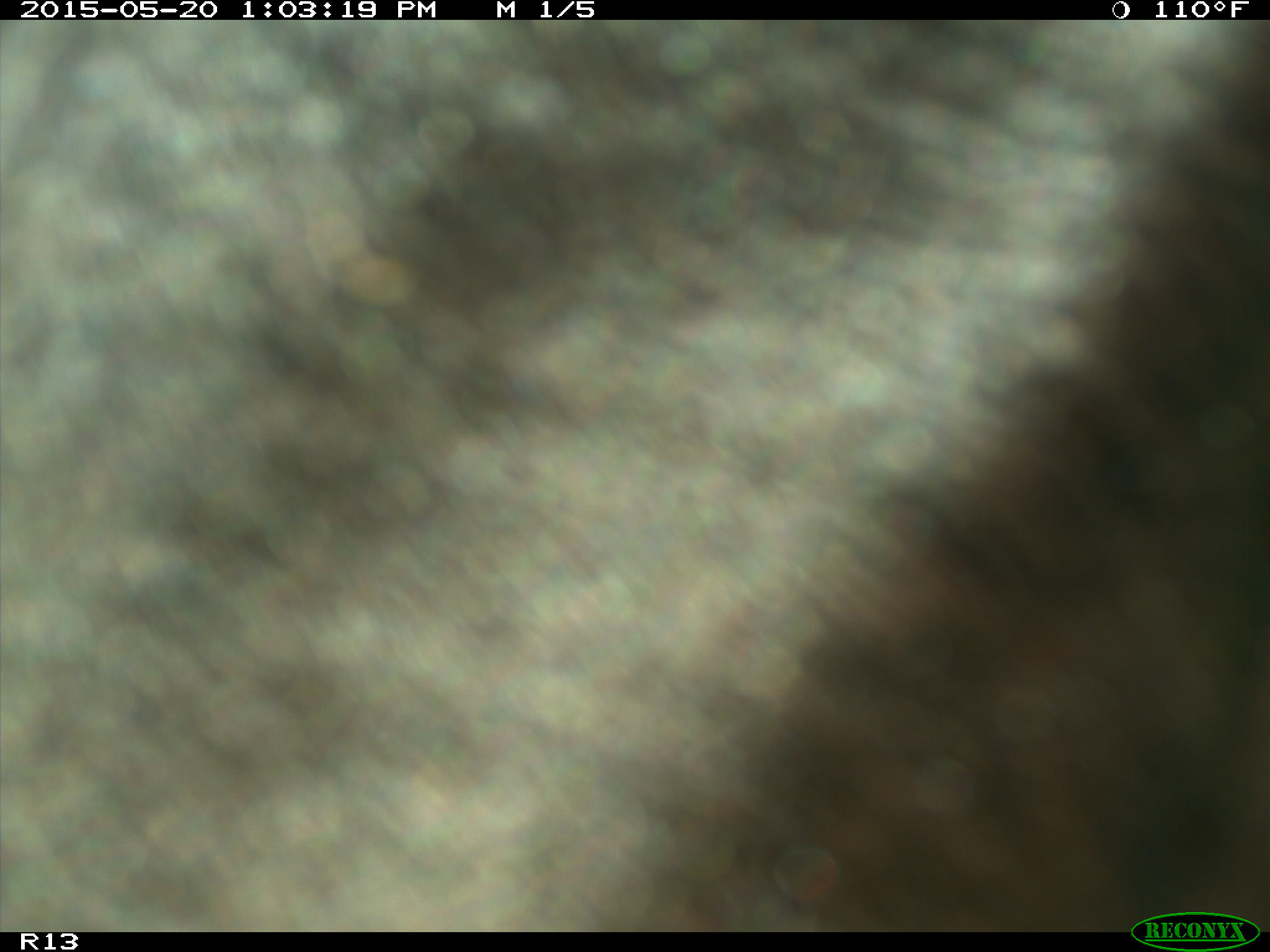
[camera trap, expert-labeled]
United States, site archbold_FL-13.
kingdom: Animalia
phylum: Chordata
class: Mammalia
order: Artiodactyla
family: Bovidae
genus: Bos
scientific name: Bos taurus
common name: domestic cow